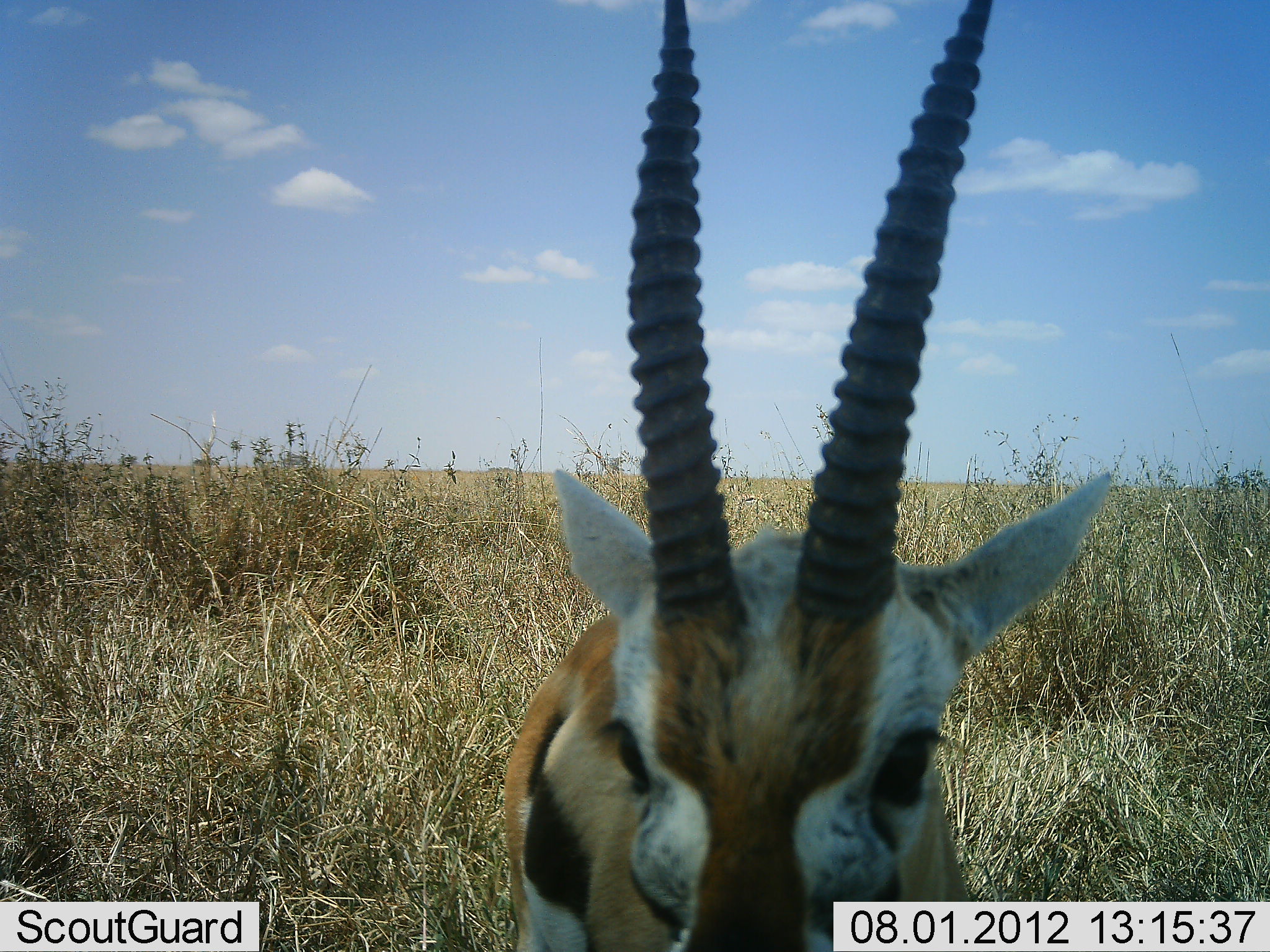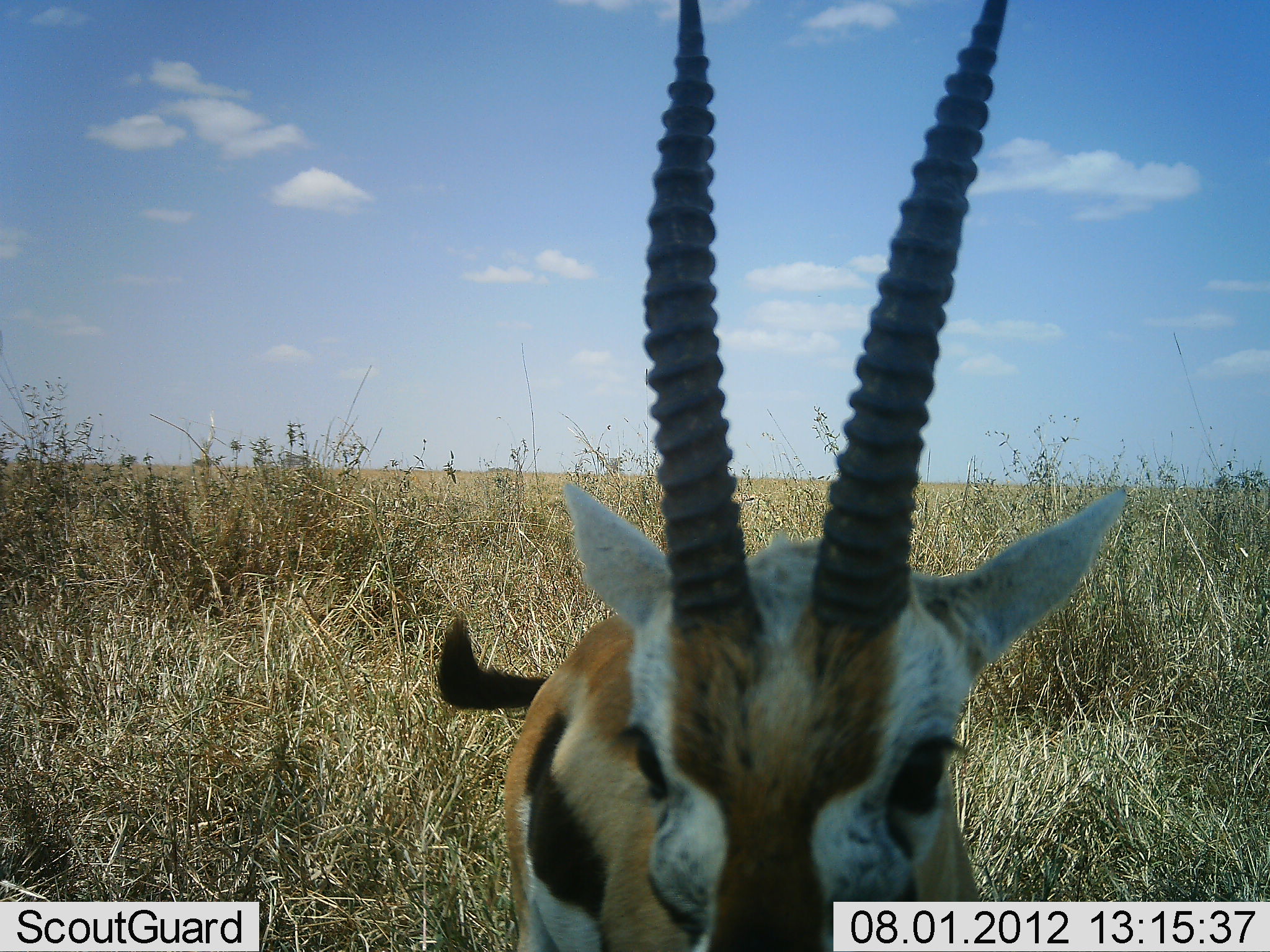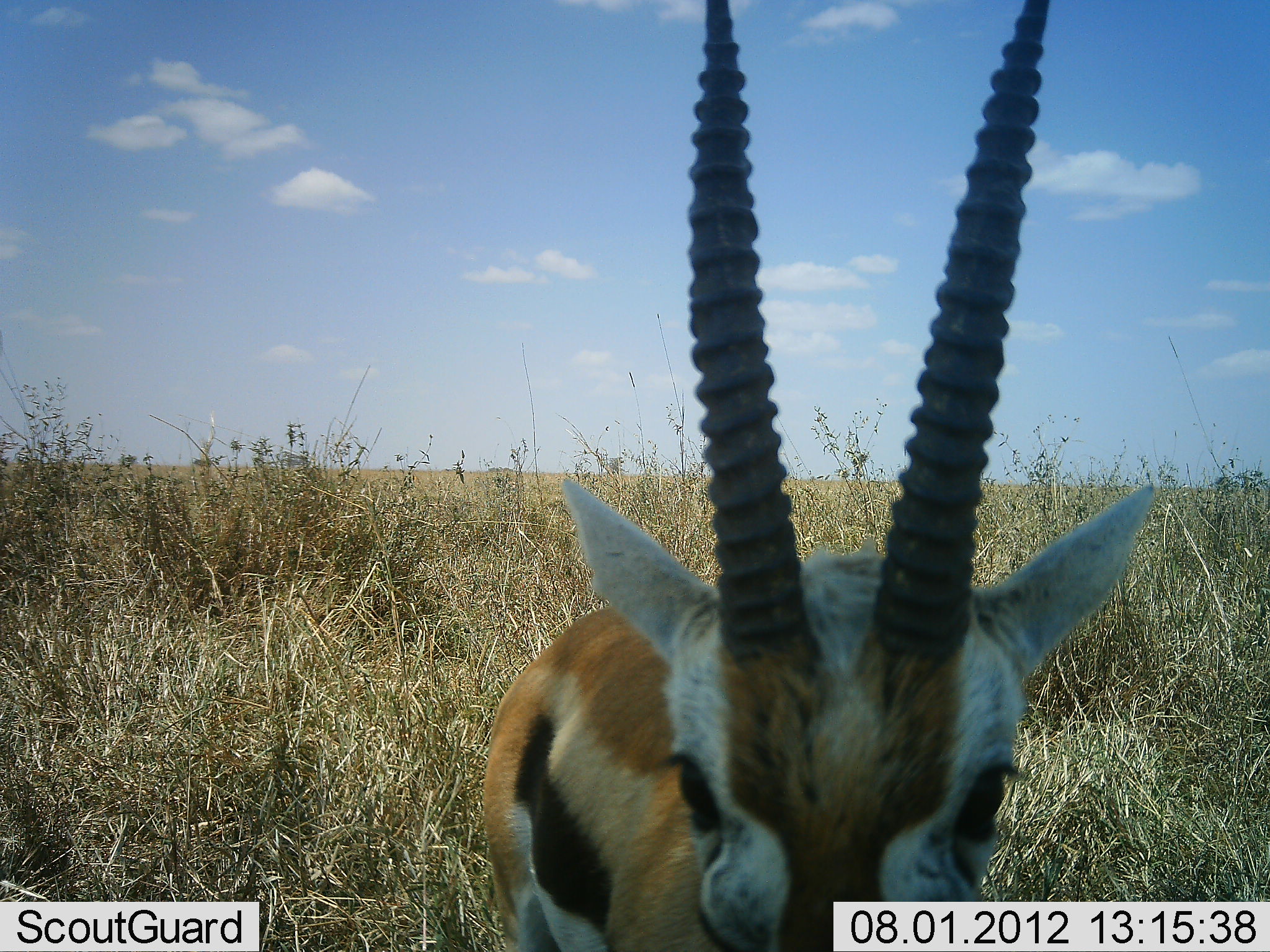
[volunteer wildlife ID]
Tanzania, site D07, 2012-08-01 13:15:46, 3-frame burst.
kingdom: Animalia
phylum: Chordata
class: Mammalia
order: Artiodactyla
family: Bovidae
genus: Eudorcas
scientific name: Eudorcas thomsonii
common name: thomson's gazelle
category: gazellethomsons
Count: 1.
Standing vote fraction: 89%.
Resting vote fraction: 0%.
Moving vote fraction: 0%.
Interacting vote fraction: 11%.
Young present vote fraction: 0%.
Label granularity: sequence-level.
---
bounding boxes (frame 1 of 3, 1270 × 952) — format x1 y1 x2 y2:
animal: 501 0 1115 951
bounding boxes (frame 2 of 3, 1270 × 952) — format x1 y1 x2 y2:
animal: 435 0 1129 952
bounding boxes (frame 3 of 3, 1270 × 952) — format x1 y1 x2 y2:
animal: 477 0 1152 952